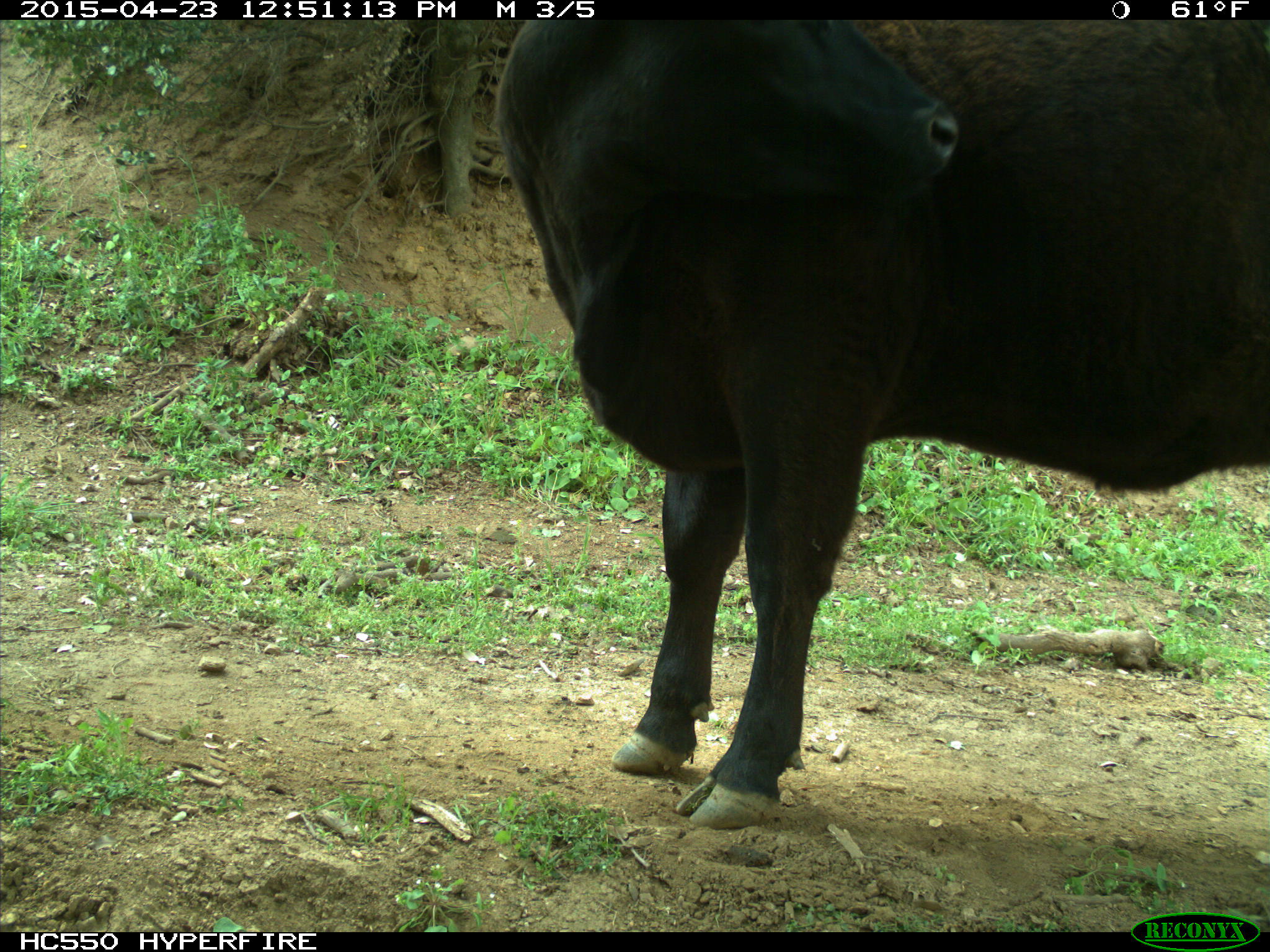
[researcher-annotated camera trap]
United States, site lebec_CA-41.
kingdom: Animalia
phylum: Chordata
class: Mammalia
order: Artiodactyla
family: Bovidae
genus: Bos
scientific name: Bos taurus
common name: domestic cow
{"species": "Bos taurus (domestic cow)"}